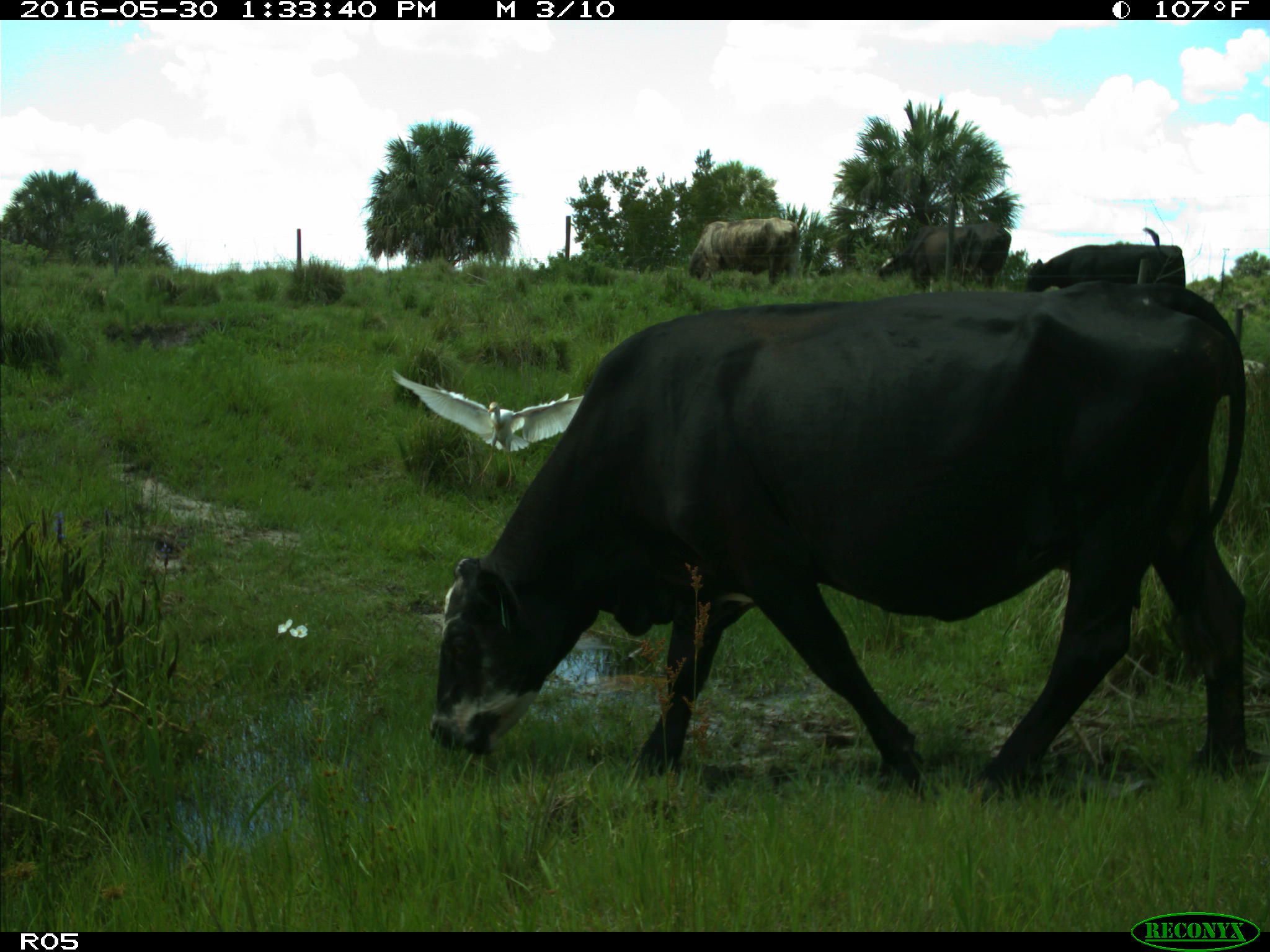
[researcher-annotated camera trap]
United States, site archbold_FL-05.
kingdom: Animalia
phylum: Chordata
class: Mammalia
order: Artiodactyla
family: Bovidae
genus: Bos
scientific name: Bos taurus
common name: domestic cow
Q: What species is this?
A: Bos taurus (domestic cow).